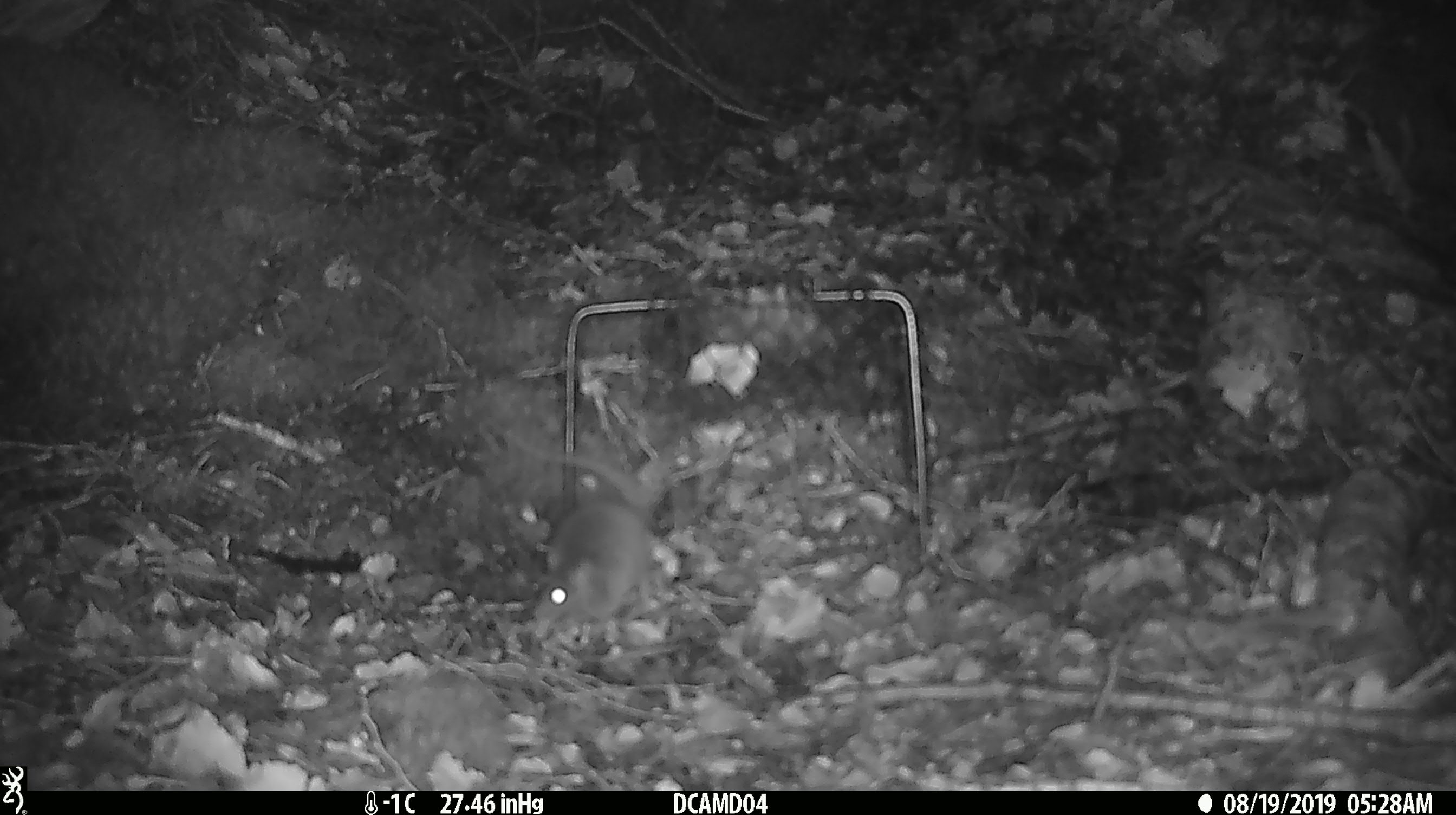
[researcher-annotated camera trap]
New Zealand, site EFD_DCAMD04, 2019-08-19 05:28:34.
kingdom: Animalia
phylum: Chordata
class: Mammalia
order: Rodentia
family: Muridae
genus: Mus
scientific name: Mus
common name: mouse